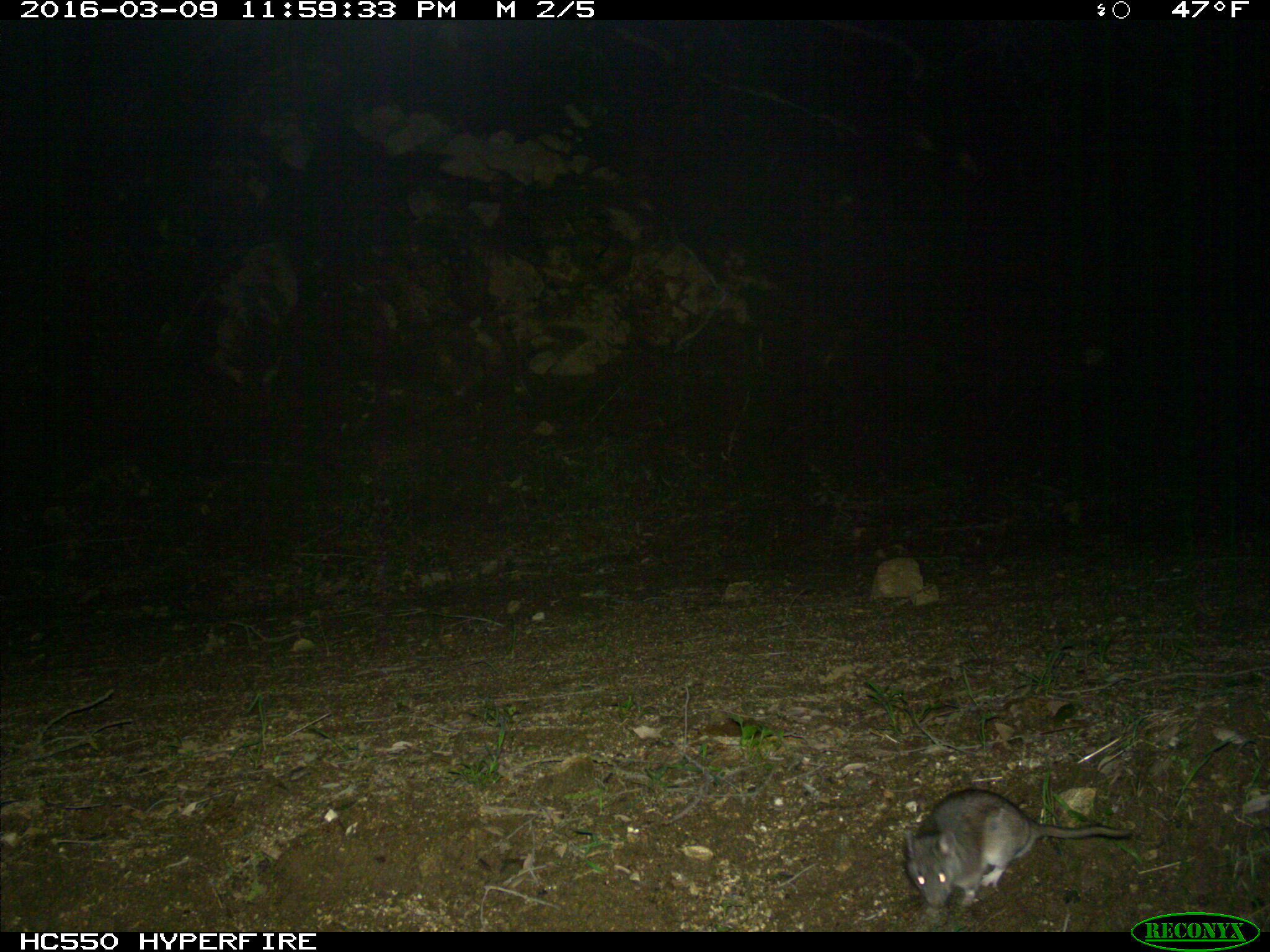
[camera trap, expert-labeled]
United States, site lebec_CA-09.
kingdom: Animalia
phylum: Chordata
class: Mammalia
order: Rodentia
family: Cricetidae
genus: Neotoma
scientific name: Neotoma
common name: pack rat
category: unidentified pack rat